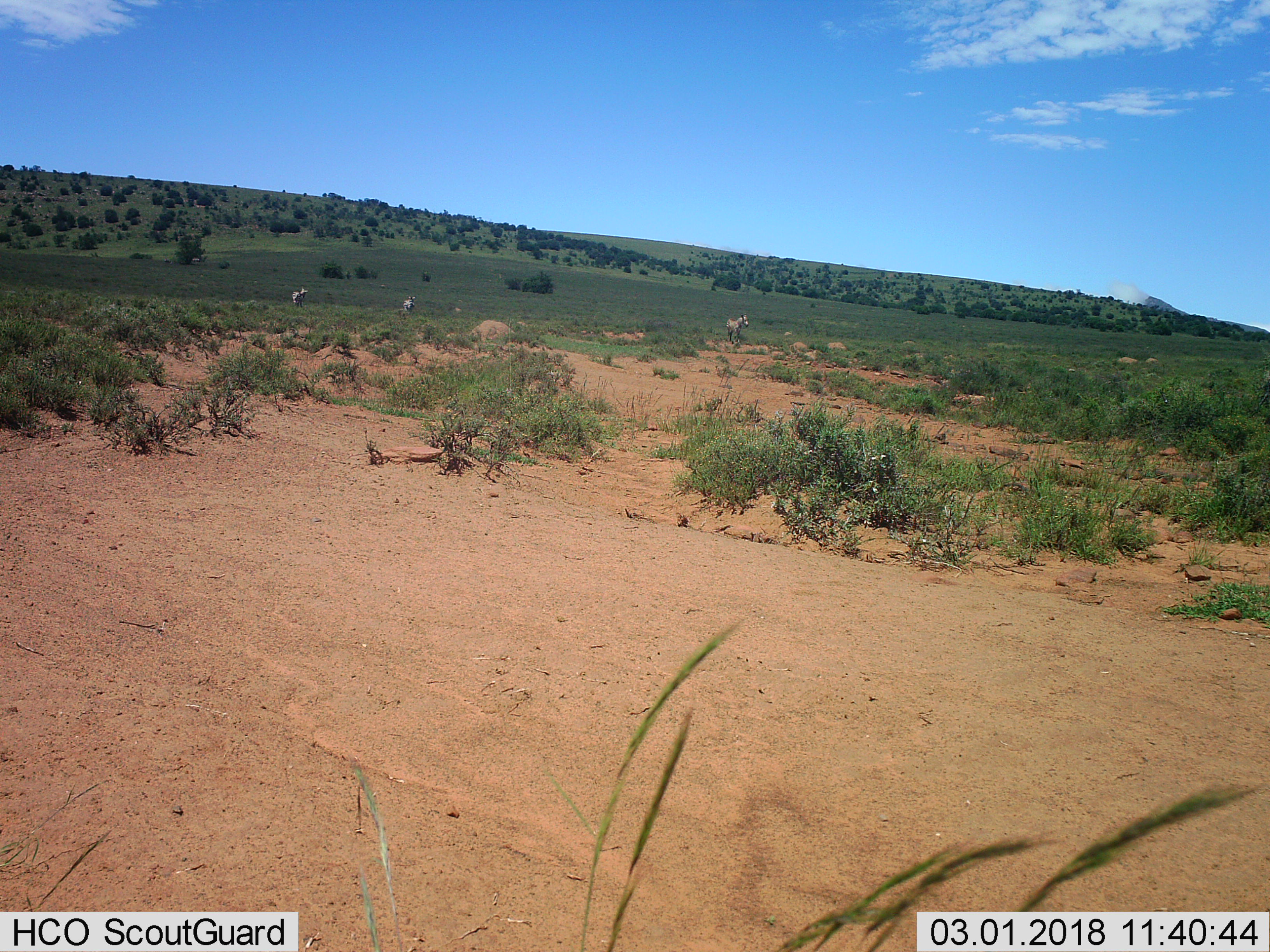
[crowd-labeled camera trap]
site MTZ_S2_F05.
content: unidentified animal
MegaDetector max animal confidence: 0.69